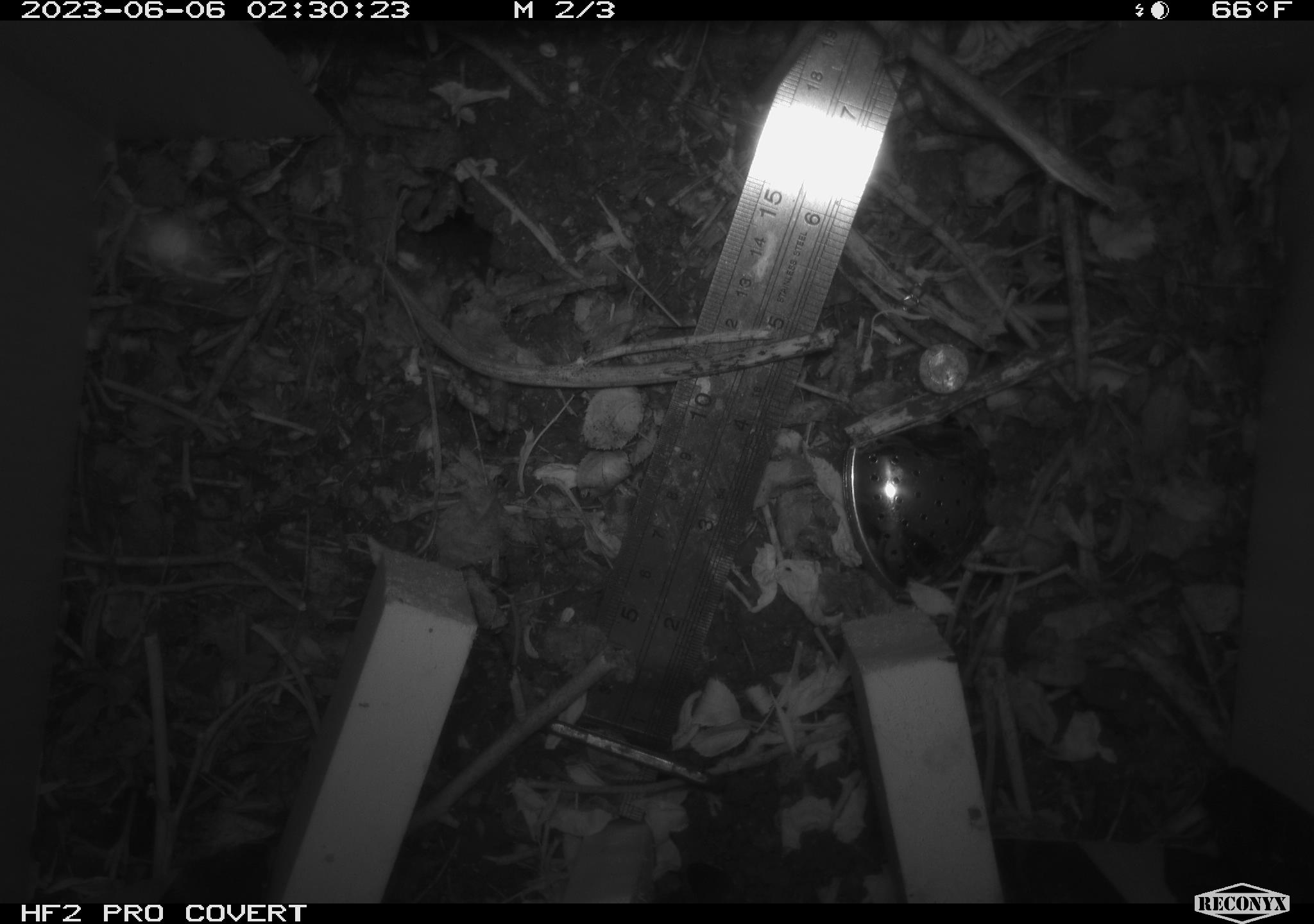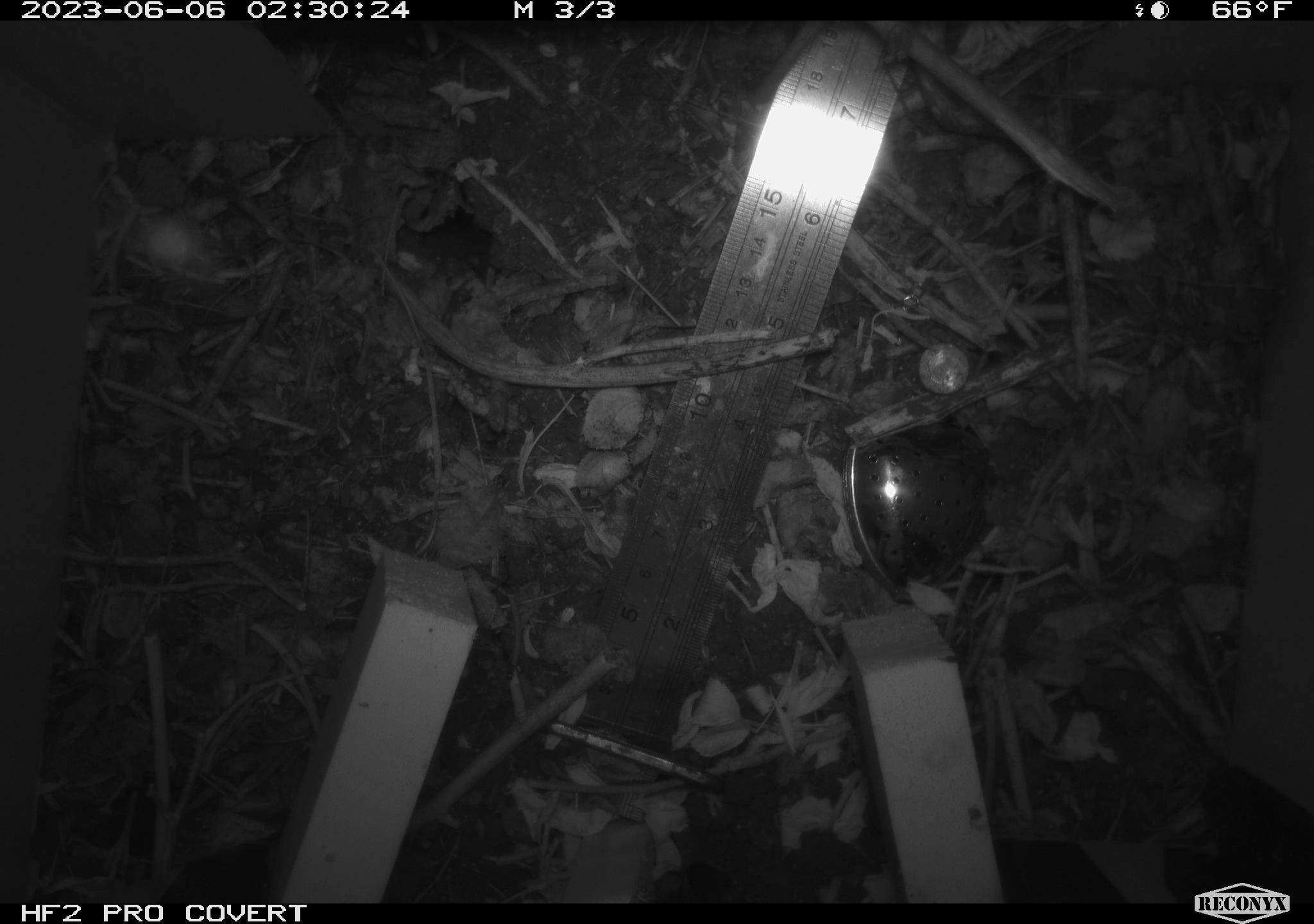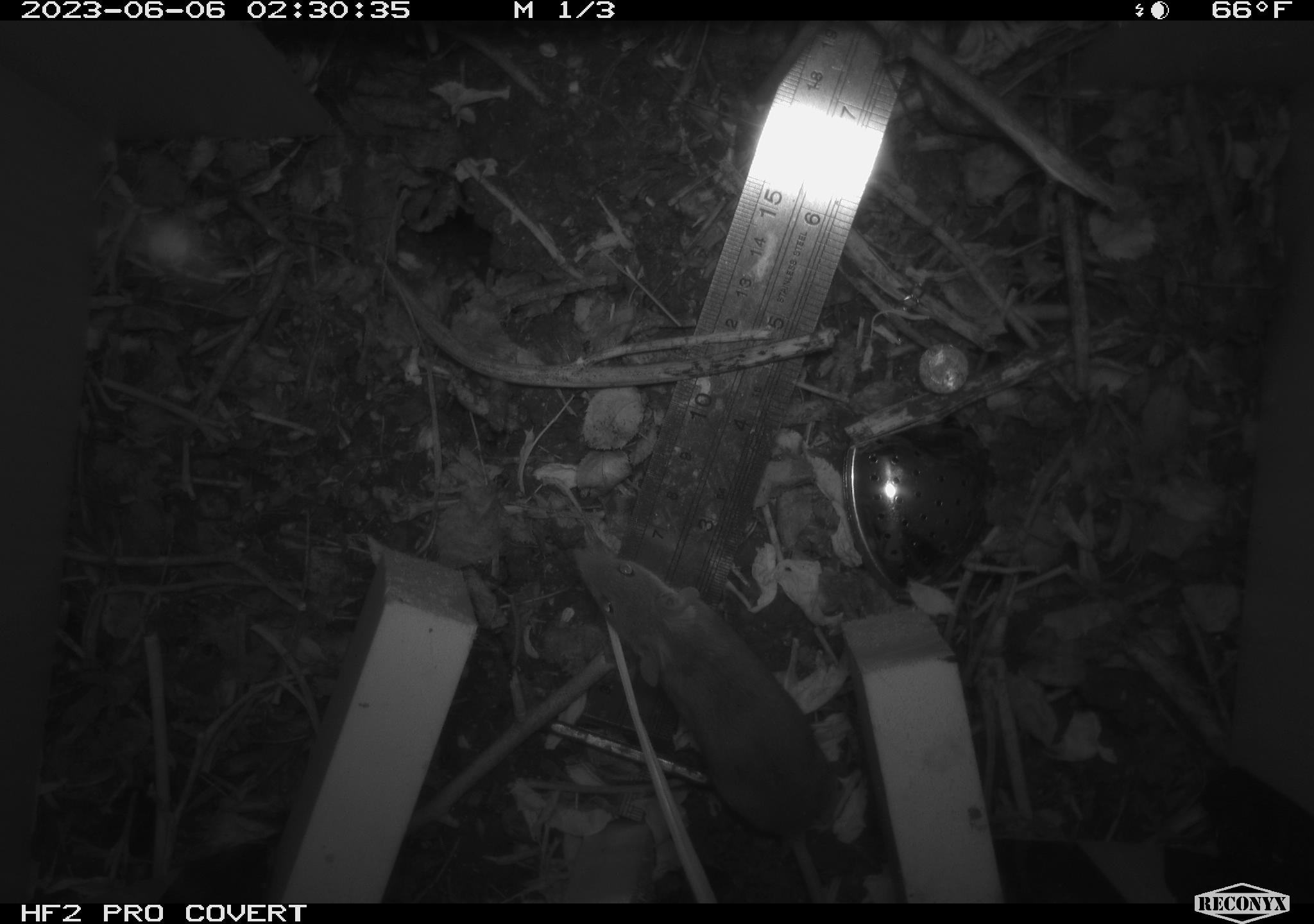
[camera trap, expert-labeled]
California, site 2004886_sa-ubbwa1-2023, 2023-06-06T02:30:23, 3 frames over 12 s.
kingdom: Animalia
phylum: Chordata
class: Mammalia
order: Rodentia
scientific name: Rodentia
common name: rodent